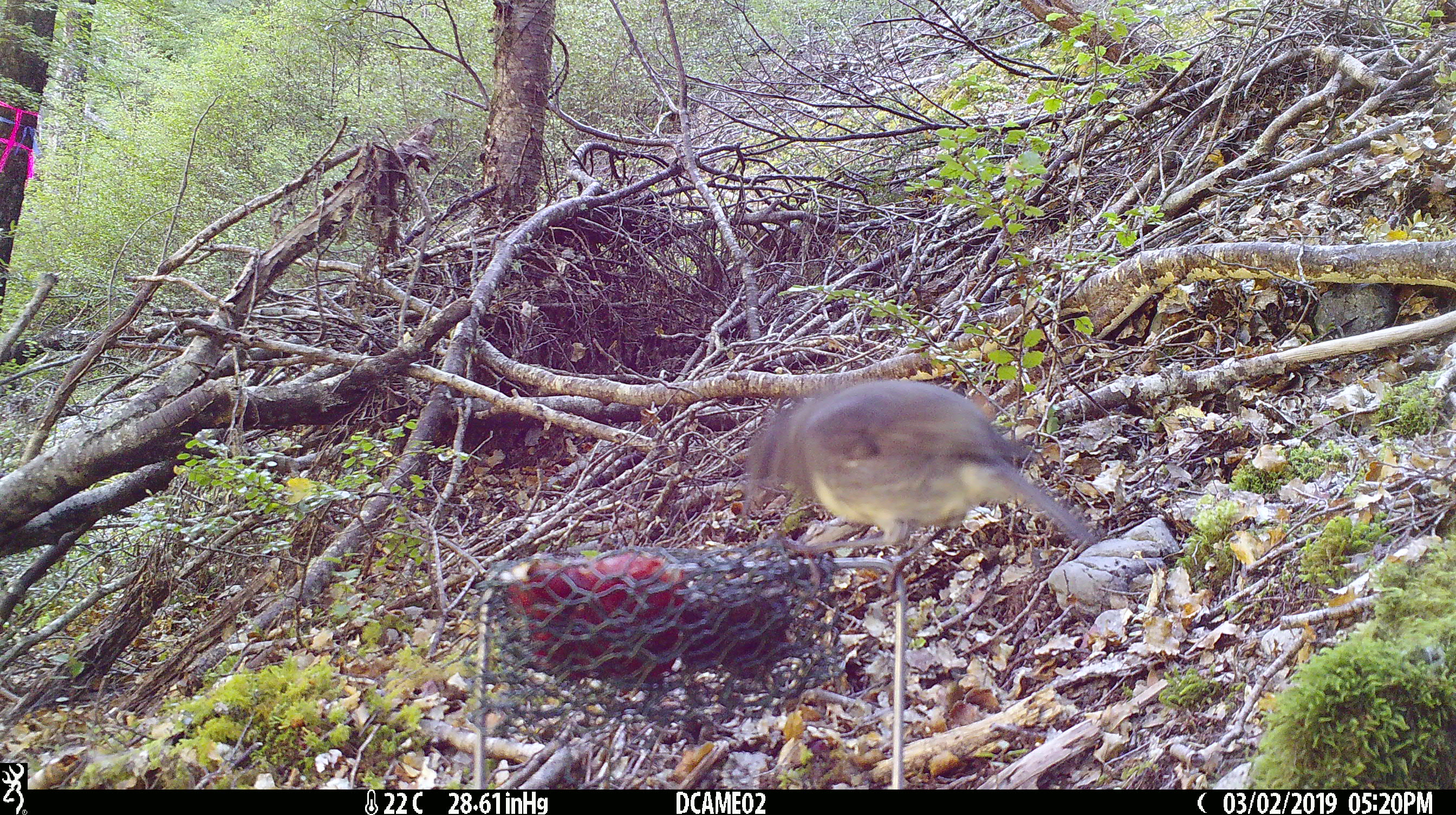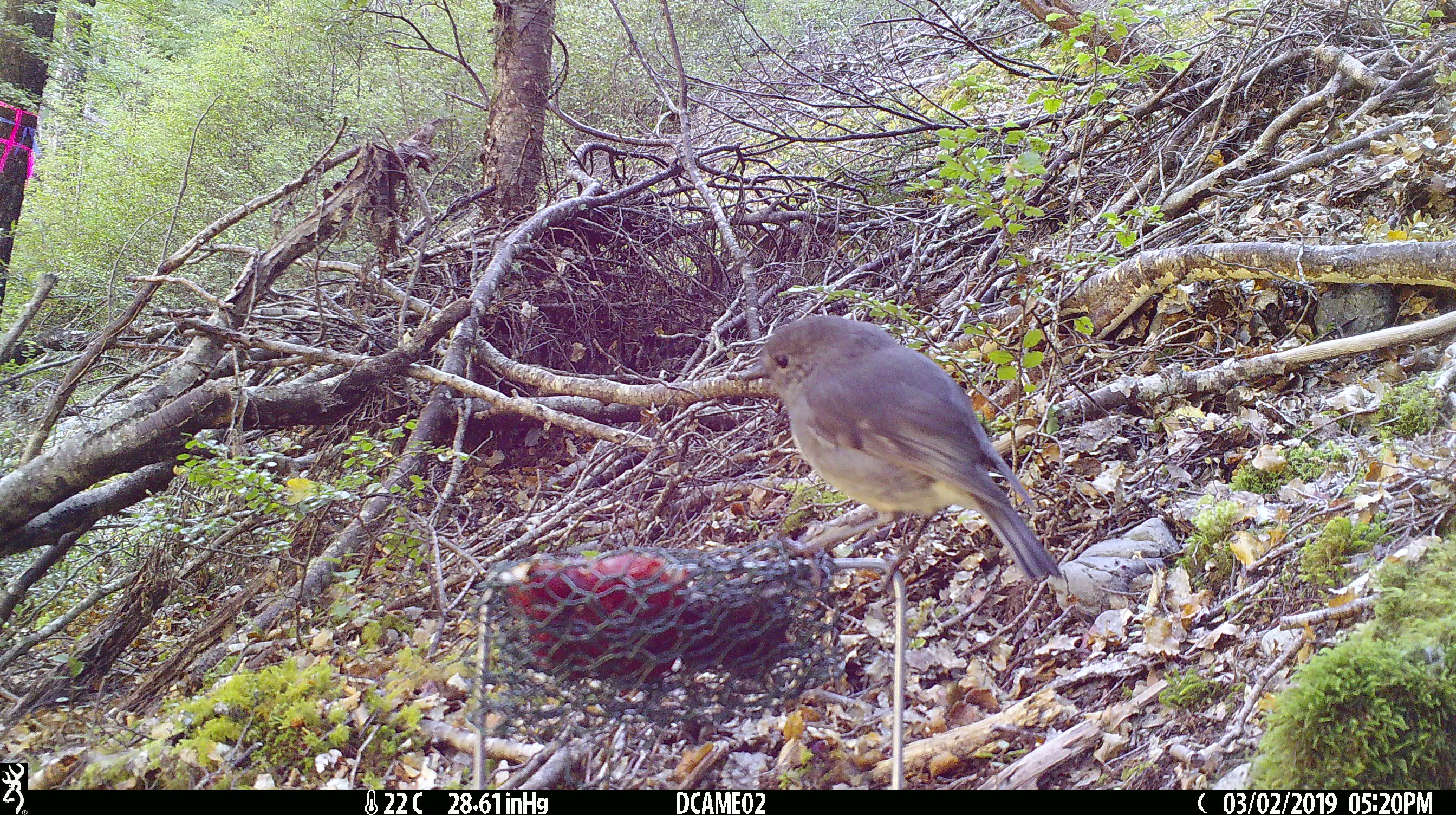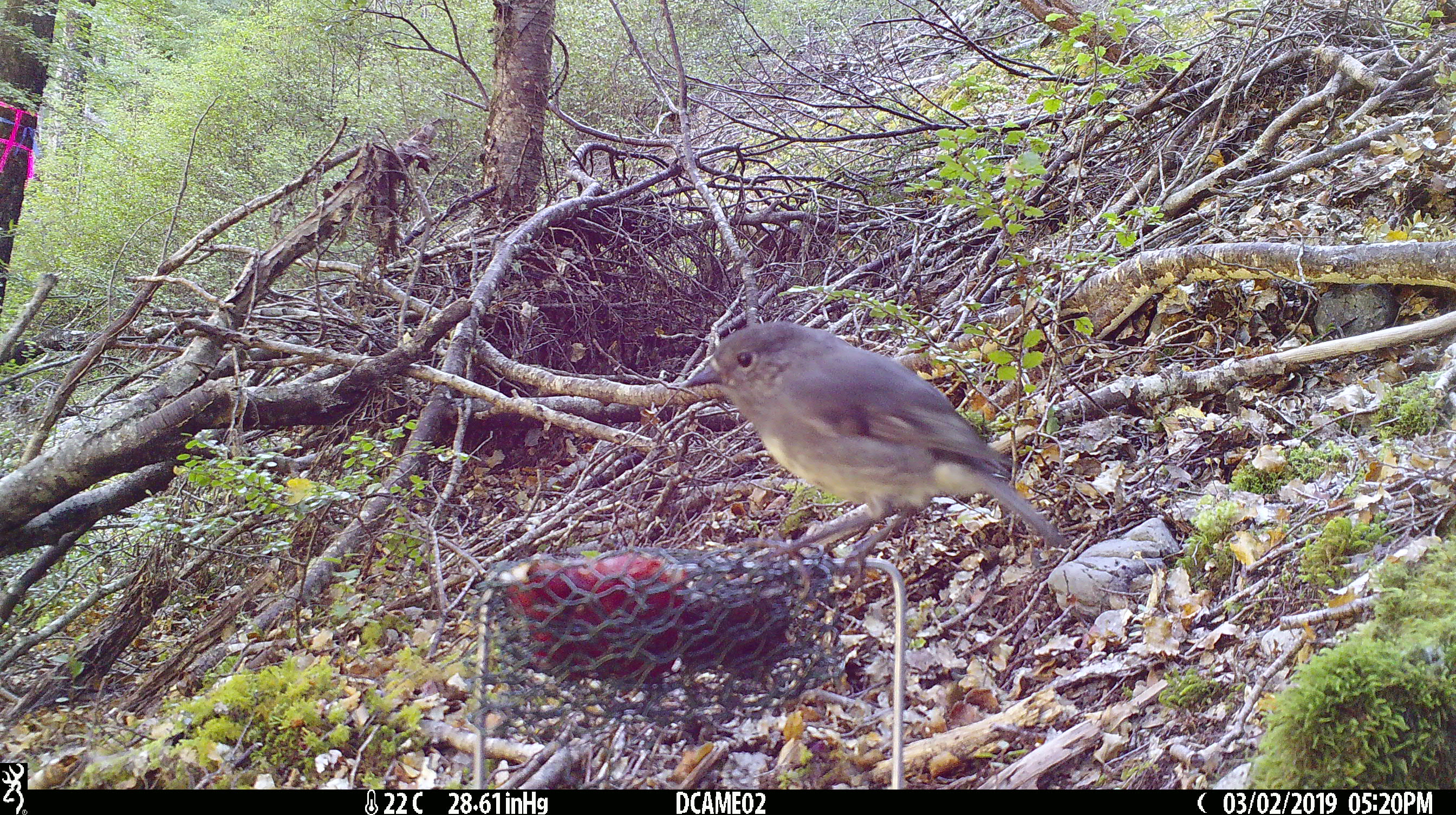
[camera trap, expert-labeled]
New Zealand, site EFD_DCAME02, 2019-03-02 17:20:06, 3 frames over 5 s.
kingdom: Animalia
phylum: Chordata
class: Aves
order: Passeriformes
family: Petroicidae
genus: Petroica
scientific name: Petroica australis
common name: new zealand robin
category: robin